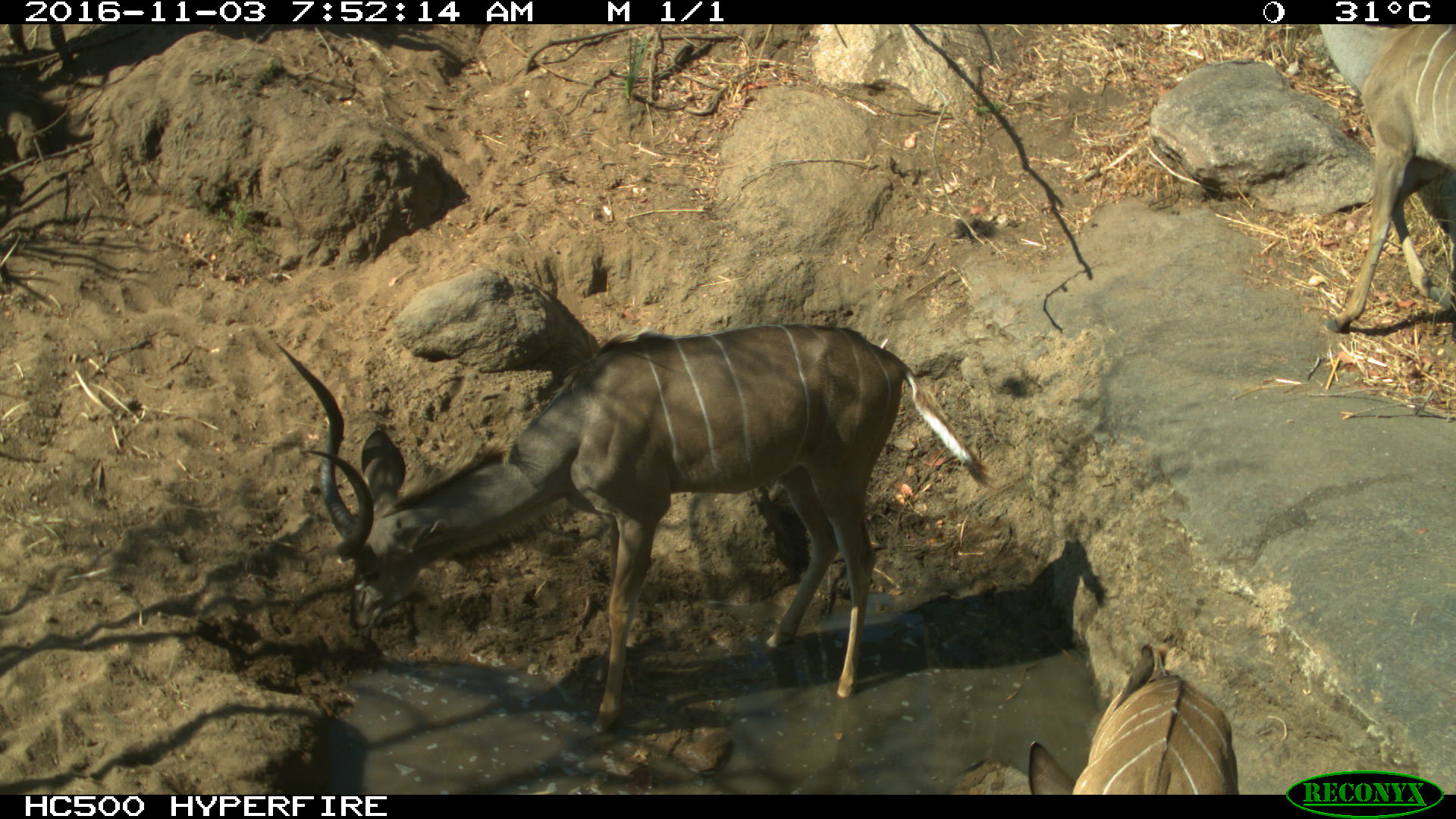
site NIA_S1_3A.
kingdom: Animalia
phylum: Chordata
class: Mammalia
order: Artiodactyla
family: Bovidae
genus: Tragelaphus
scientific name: Tragelaphus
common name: kudu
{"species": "kudu (Tragelaphus)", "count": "3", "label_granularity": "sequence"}